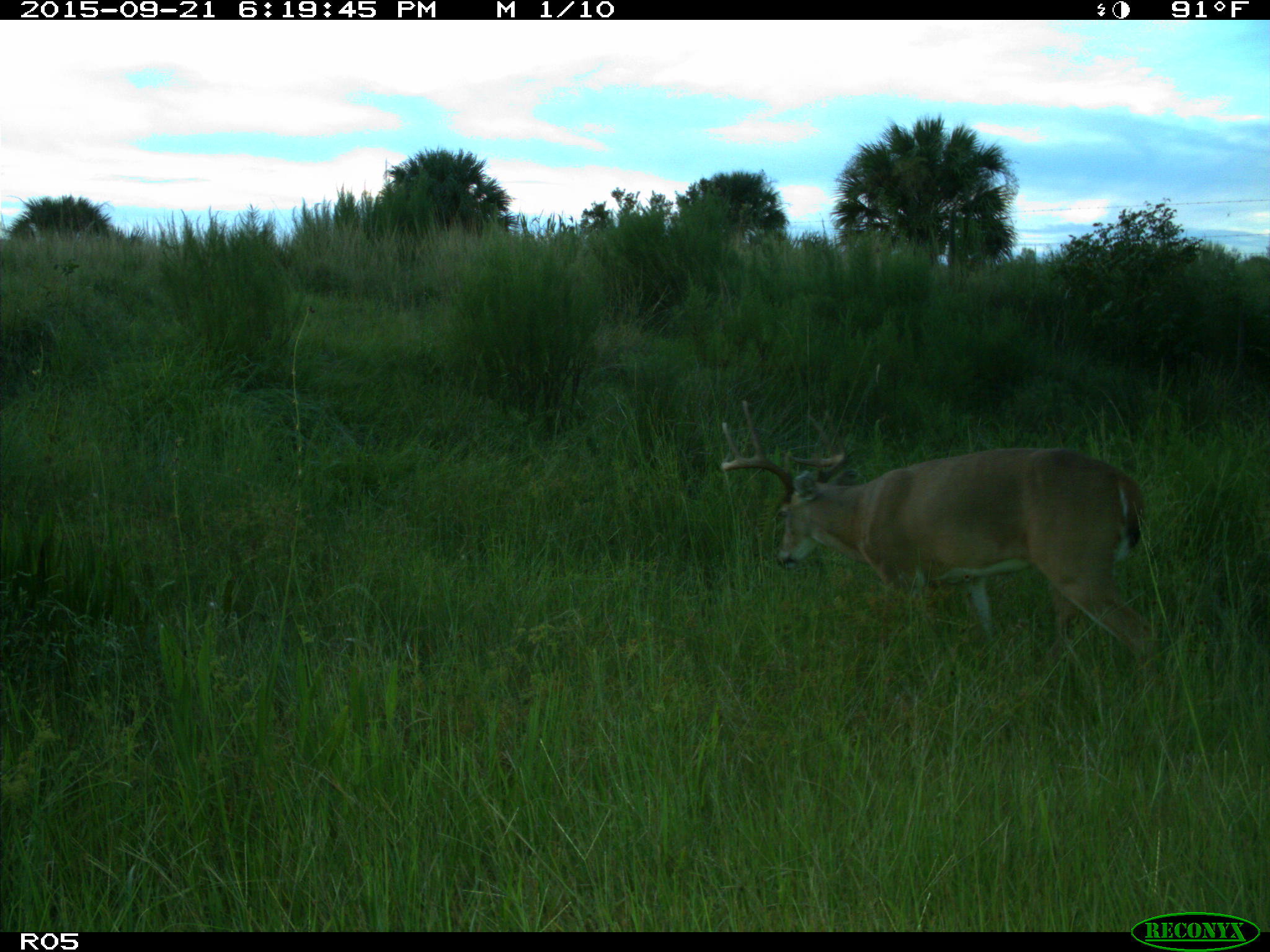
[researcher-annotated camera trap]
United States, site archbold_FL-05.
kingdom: Animalia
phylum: Chordata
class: Mammalia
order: Artiodactyla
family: Cervidae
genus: Odocoileus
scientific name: Odocoileus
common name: deer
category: unidentified deer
Unidentified deer (deer) (Odocoileus).